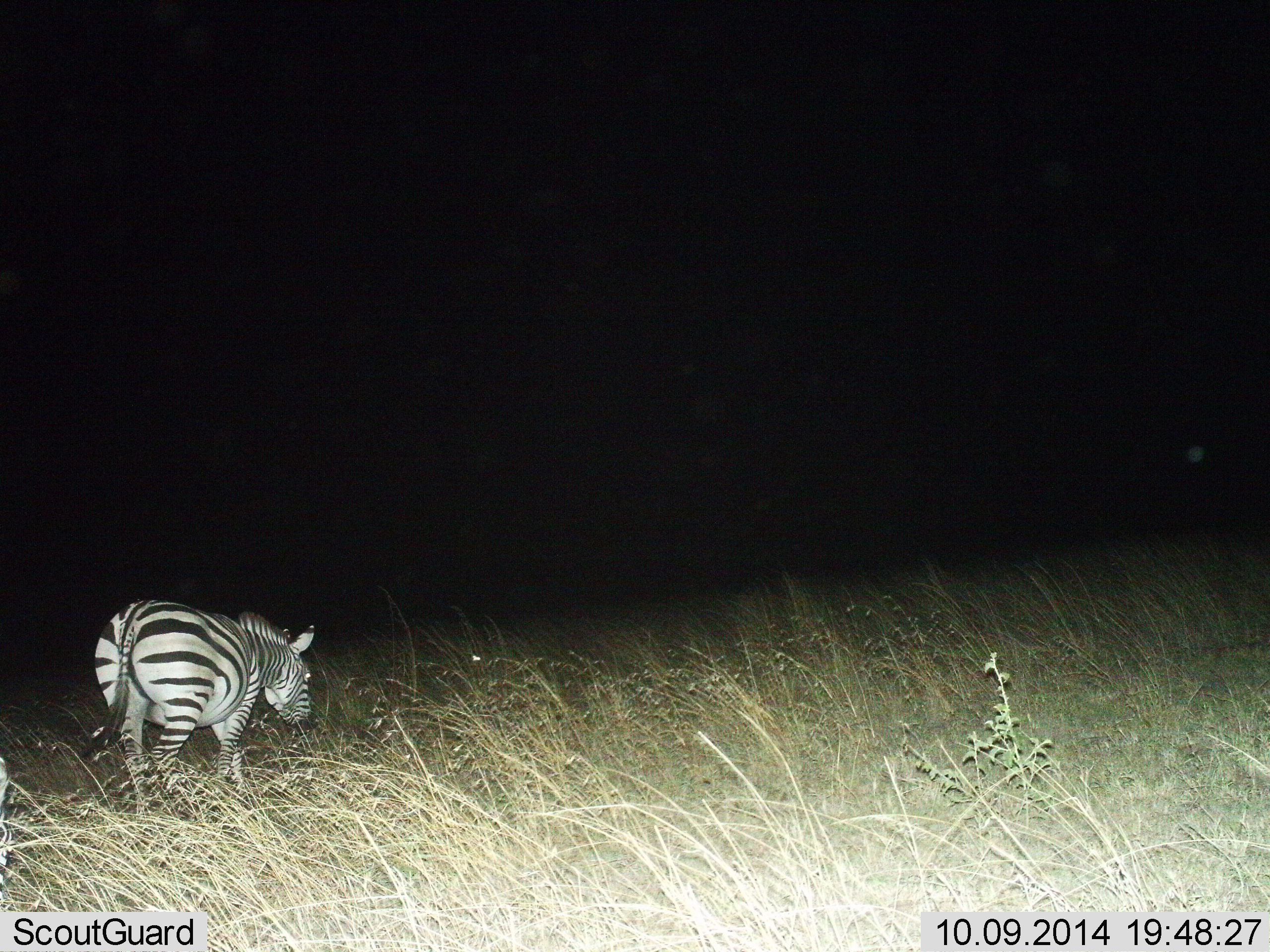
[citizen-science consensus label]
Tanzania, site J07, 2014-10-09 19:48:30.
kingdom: Animalia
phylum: Chordata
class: Mammalia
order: Perissodactyla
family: Equidae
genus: Equus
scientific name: Equus quagga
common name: plains zebra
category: zebra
Zebra (plains zebra) (Equus quagga), count 1. Behavior (volunteer vote fractions): standing 20%, resting 0%, moving 50%, interacting 0%. Young present (vote fraction): 0%. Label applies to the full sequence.